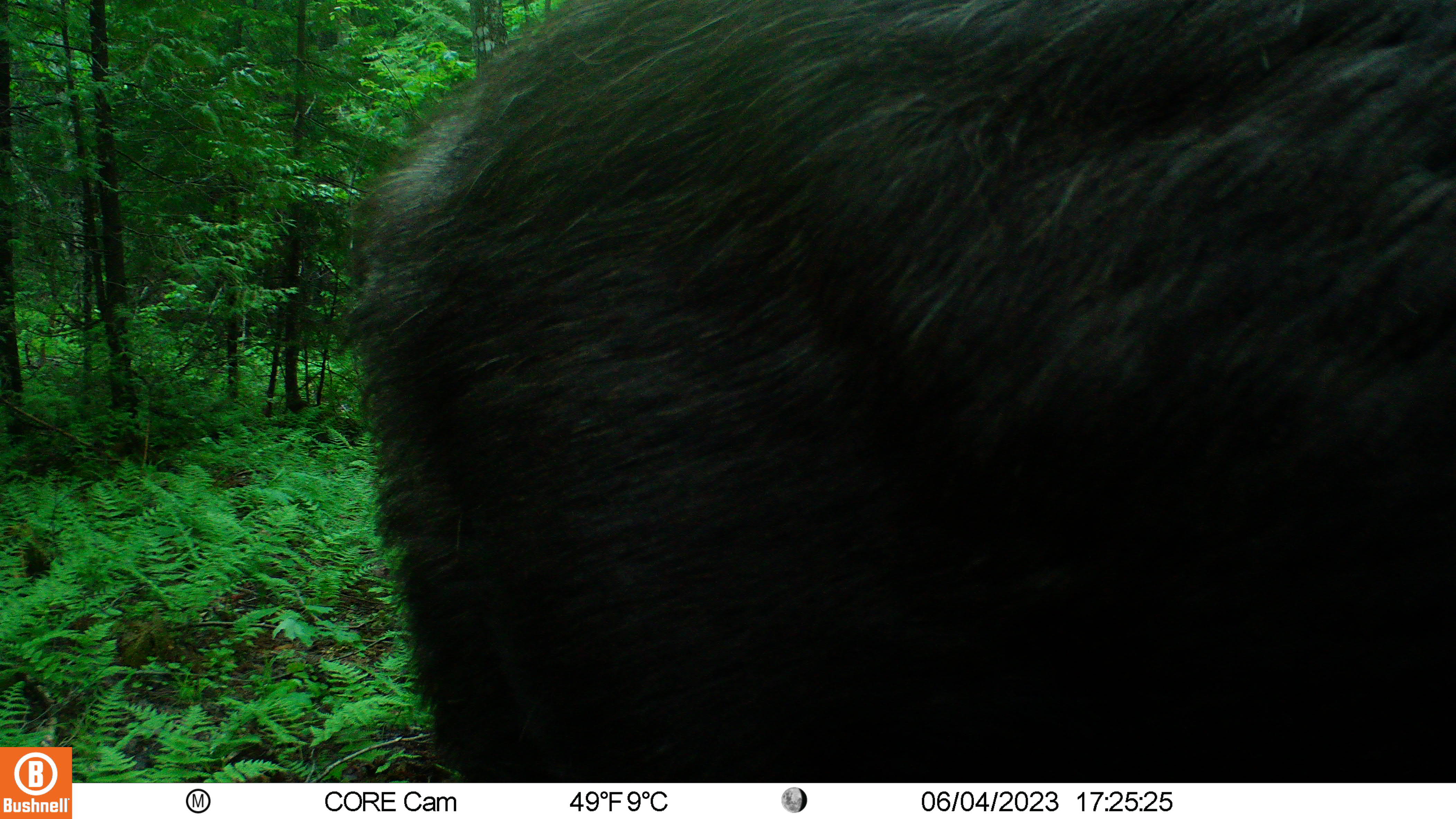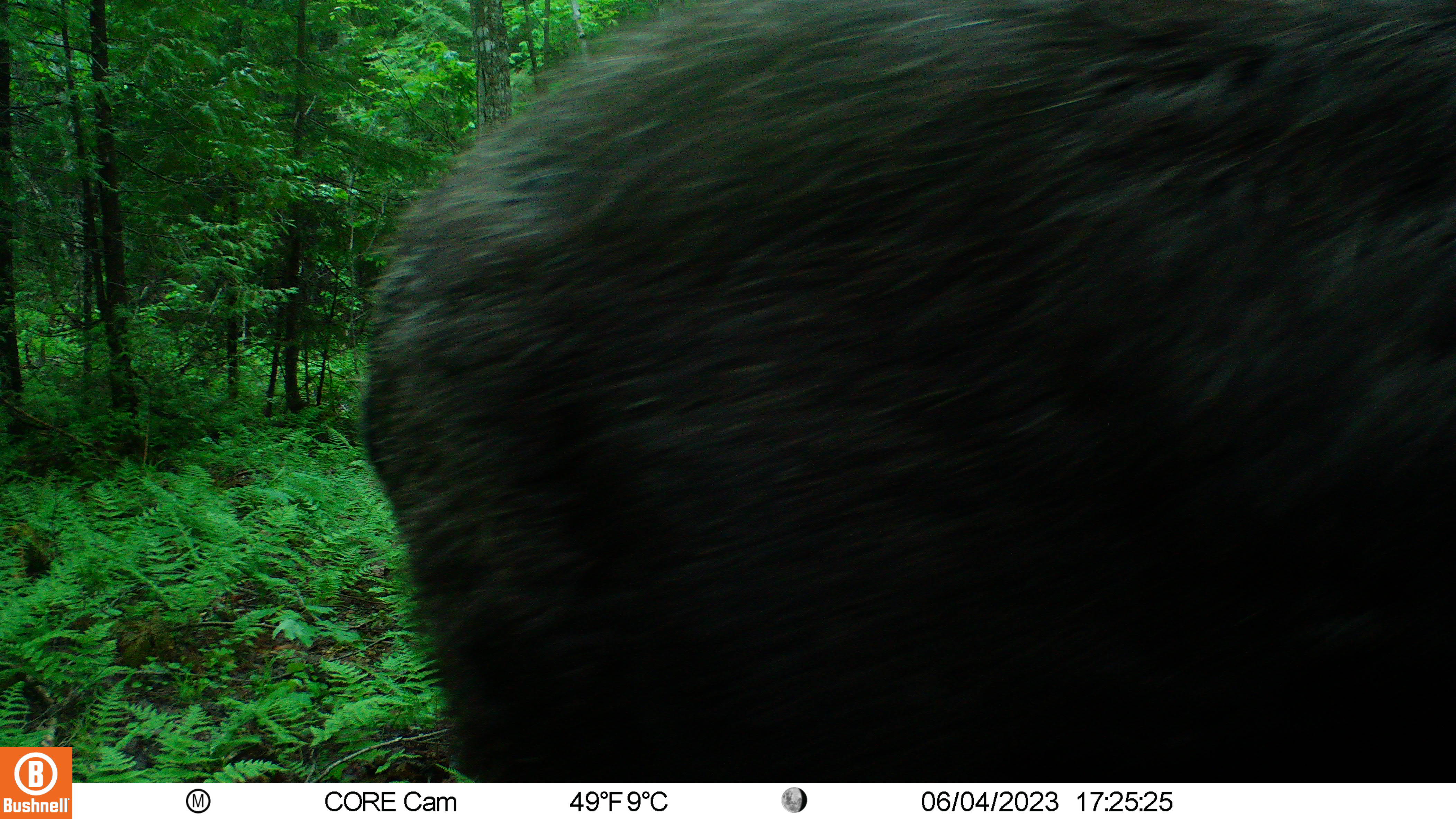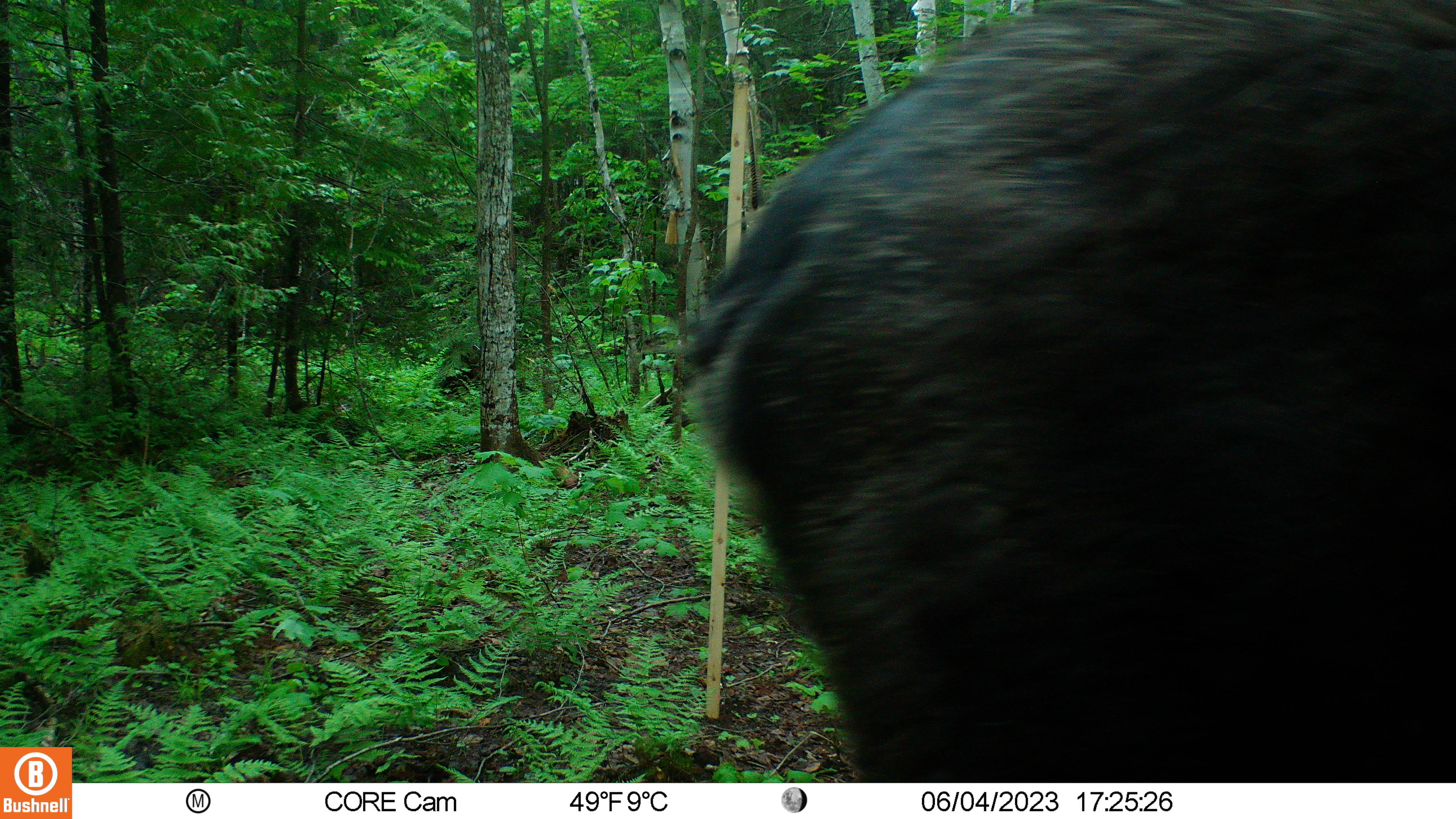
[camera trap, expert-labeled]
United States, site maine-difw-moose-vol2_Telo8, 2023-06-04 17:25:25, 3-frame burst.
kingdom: Animalia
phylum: Chordata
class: Mammalia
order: Artiodactyla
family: Cervidae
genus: Alces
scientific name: Alces alces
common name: moose